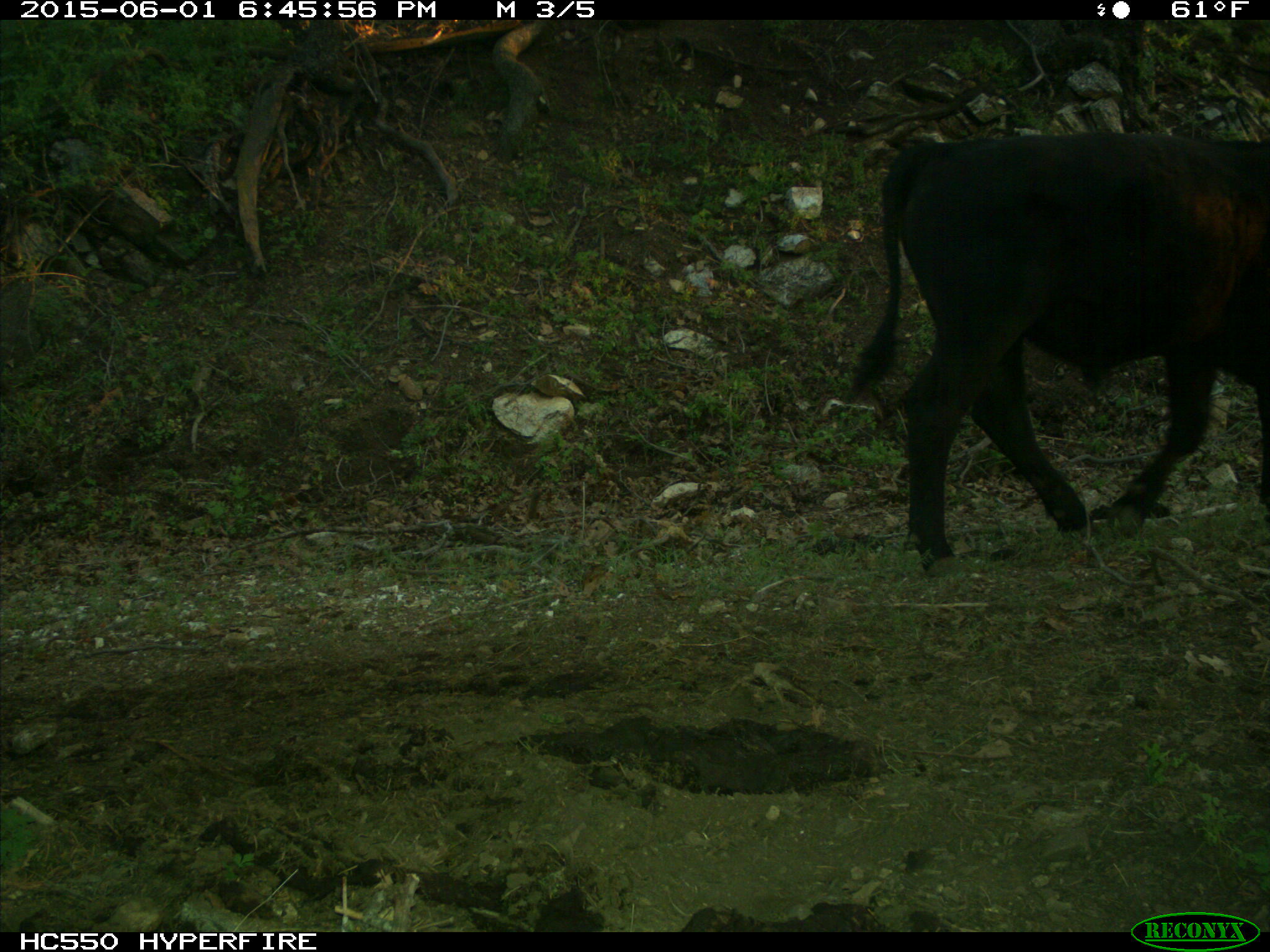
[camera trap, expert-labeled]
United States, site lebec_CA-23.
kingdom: Animalia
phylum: Chordata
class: Mammalia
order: Artiodactyla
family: Bovidae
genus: Bos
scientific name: Bos taurus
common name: domestic cow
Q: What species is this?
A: Bos taurus (domestic cow).